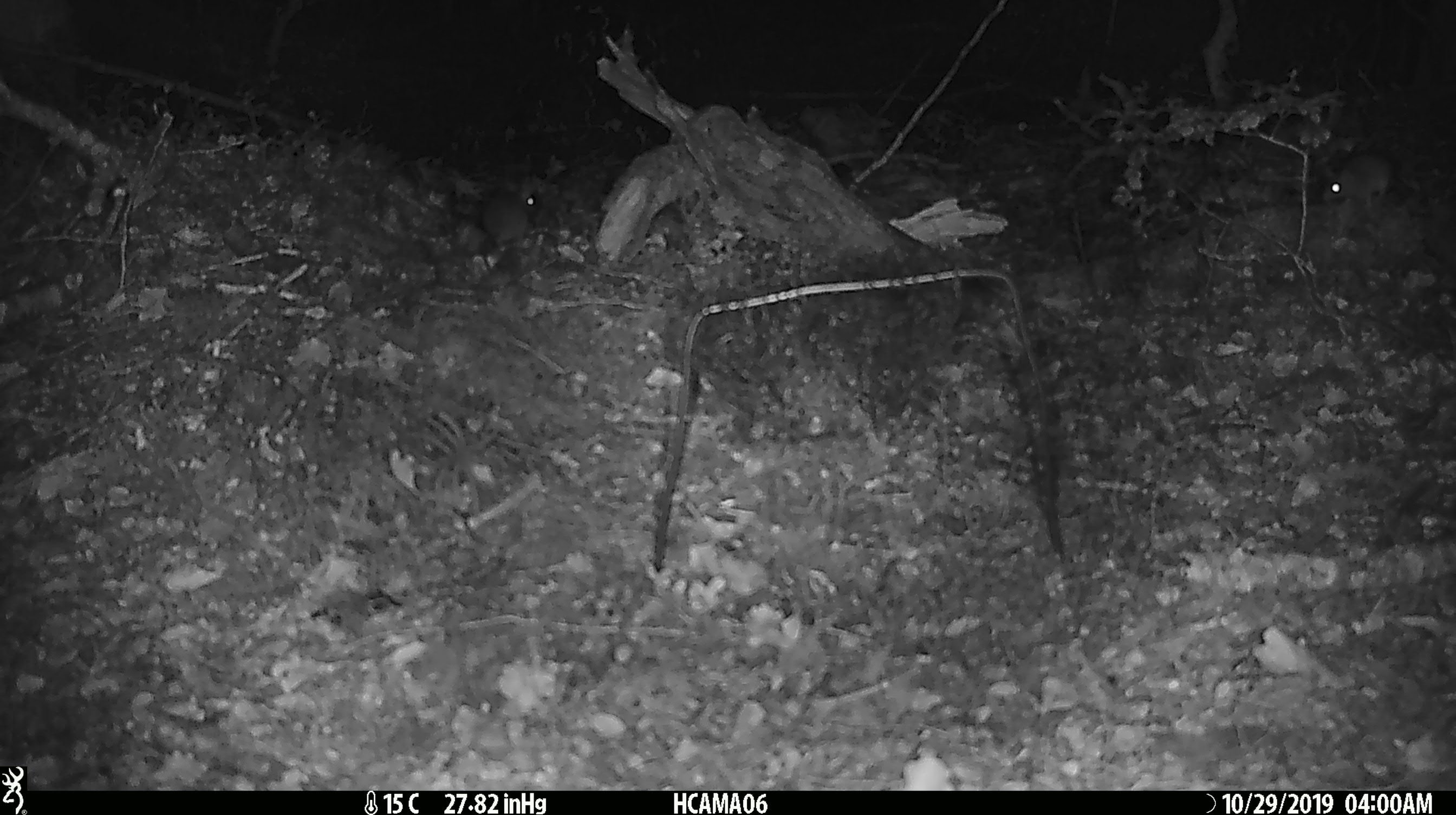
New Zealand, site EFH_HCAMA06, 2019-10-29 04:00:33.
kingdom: Animalia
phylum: Chordata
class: Mammalia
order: Rodentia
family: Muridae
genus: Mus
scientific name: Mus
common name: mouse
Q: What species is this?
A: Mouse (Mus).